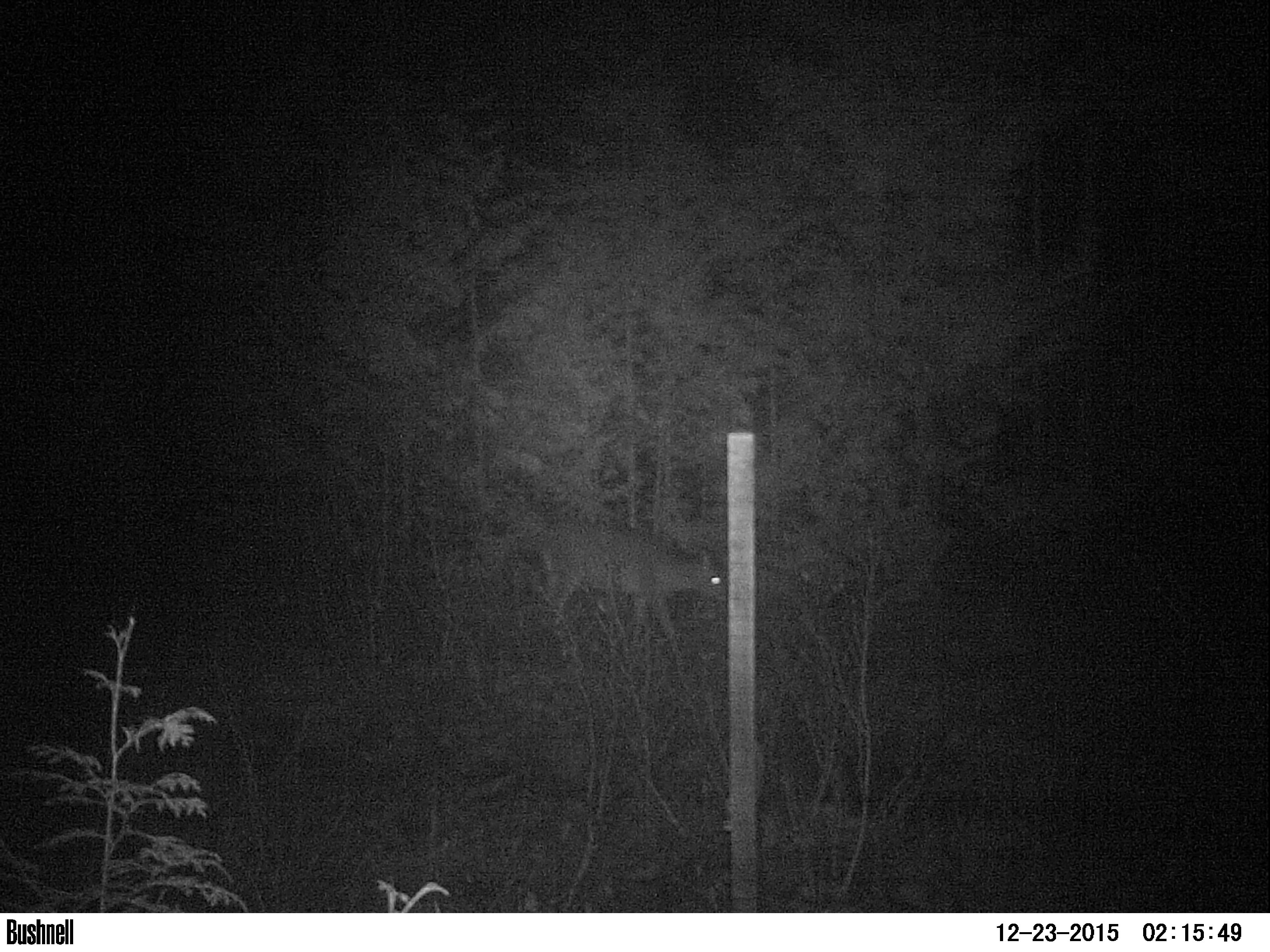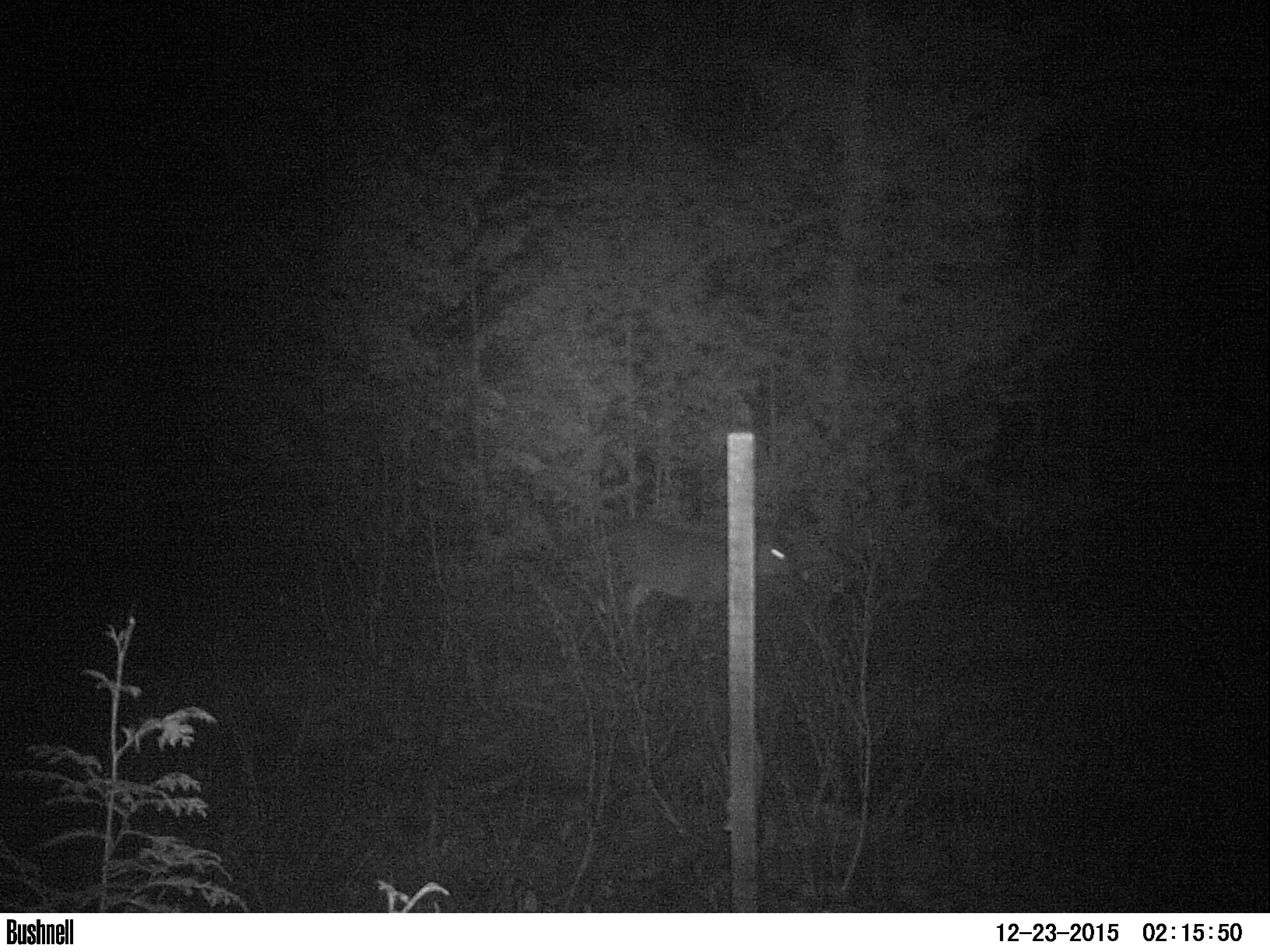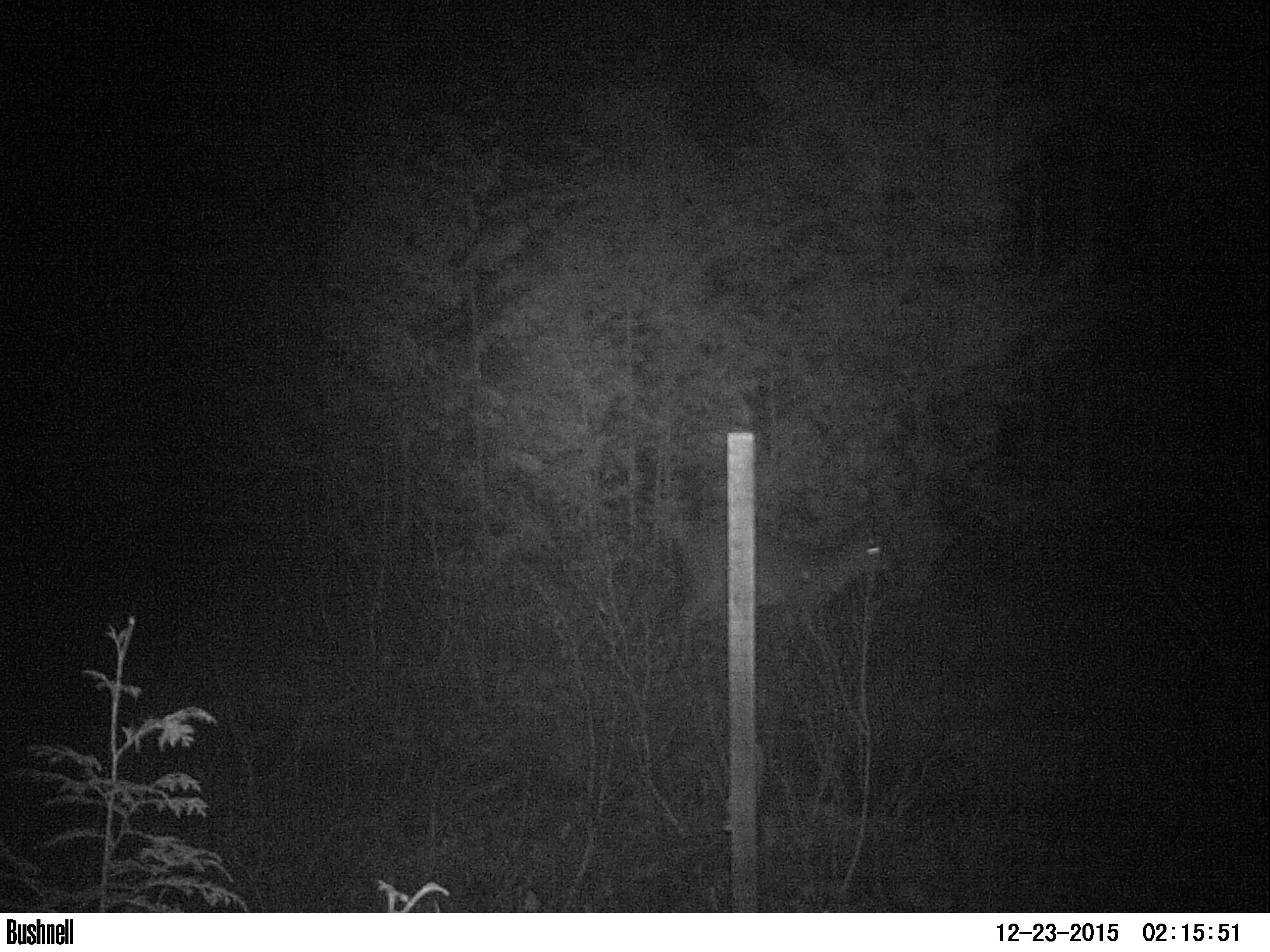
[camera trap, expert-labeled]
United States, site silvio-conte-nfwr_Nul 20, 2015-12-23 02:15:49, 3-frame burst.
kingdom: Animalia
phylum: Chordata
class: Mammalia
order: Artiodactyla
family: Cervidae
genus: Odocoileus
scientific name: Odocoileus virginianus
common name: white-tailed deer